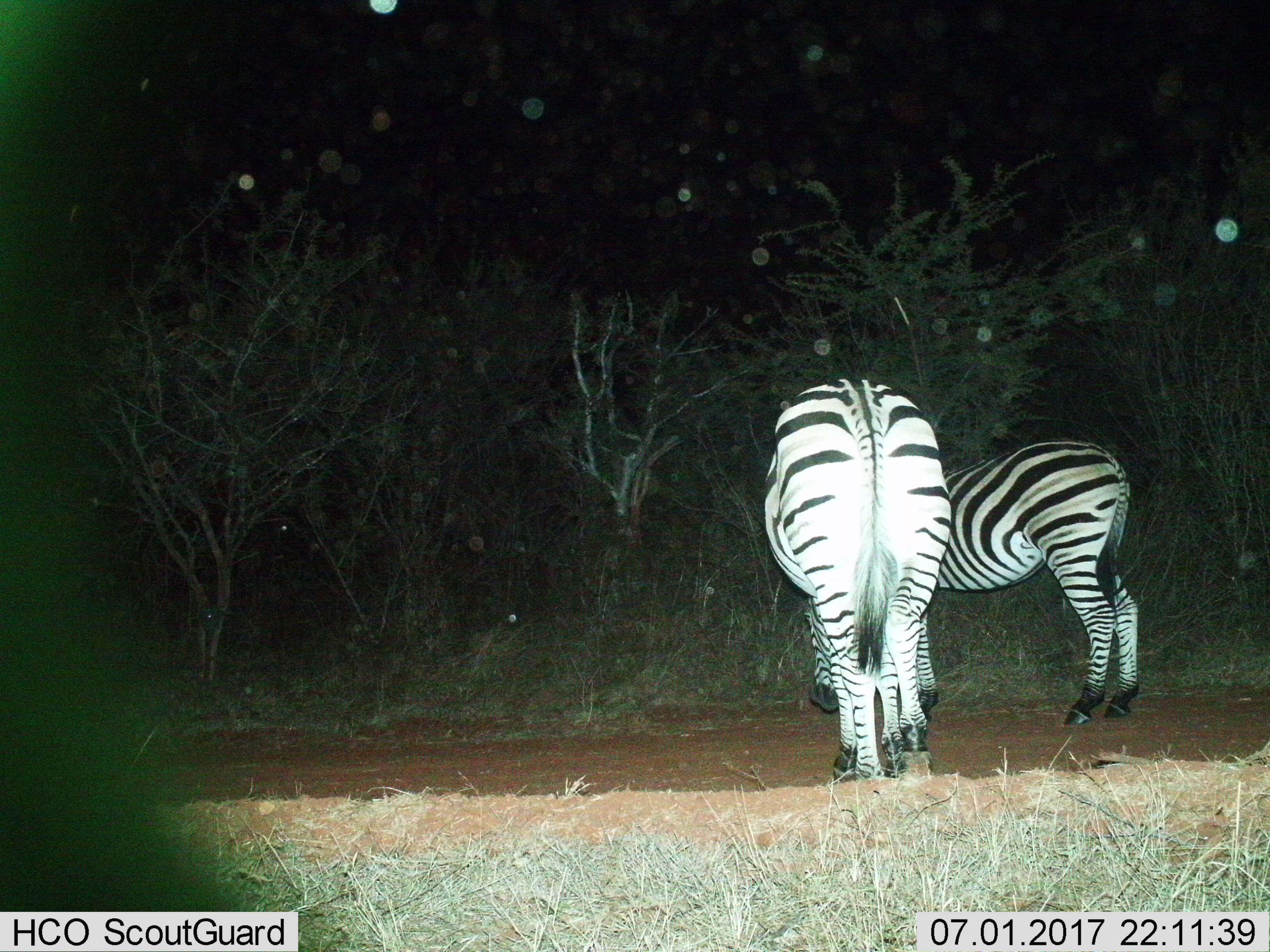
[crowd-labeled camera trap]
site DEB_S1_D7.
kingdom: Animalia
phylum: Chordata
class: Mammalia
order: Perissodactyla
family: Equidae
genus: Equus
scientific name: Equus quagga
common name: plains zebra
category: zebraplains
Zebraplains (plains zebra) (Equus quagga), count 2. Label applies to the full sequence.